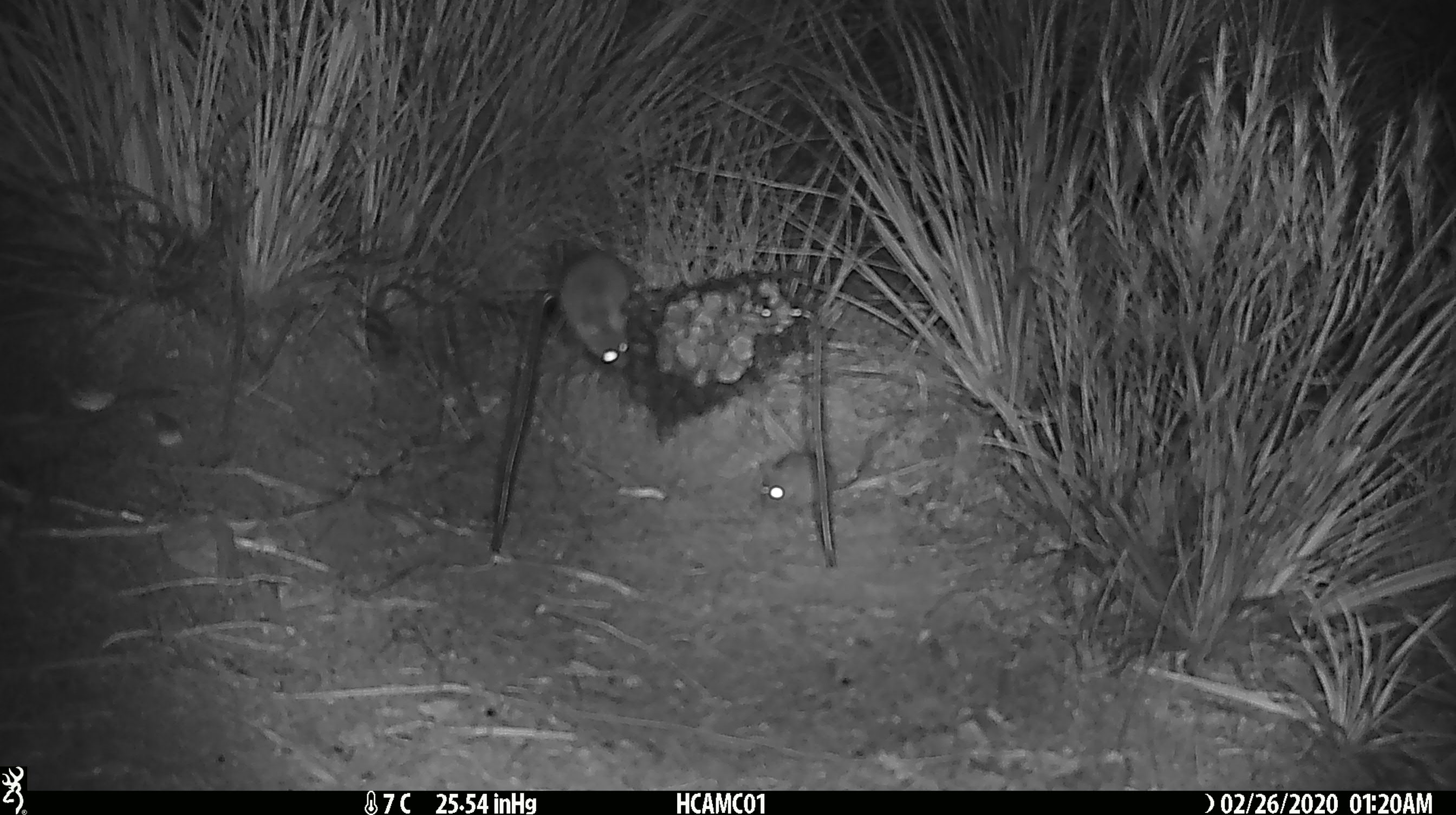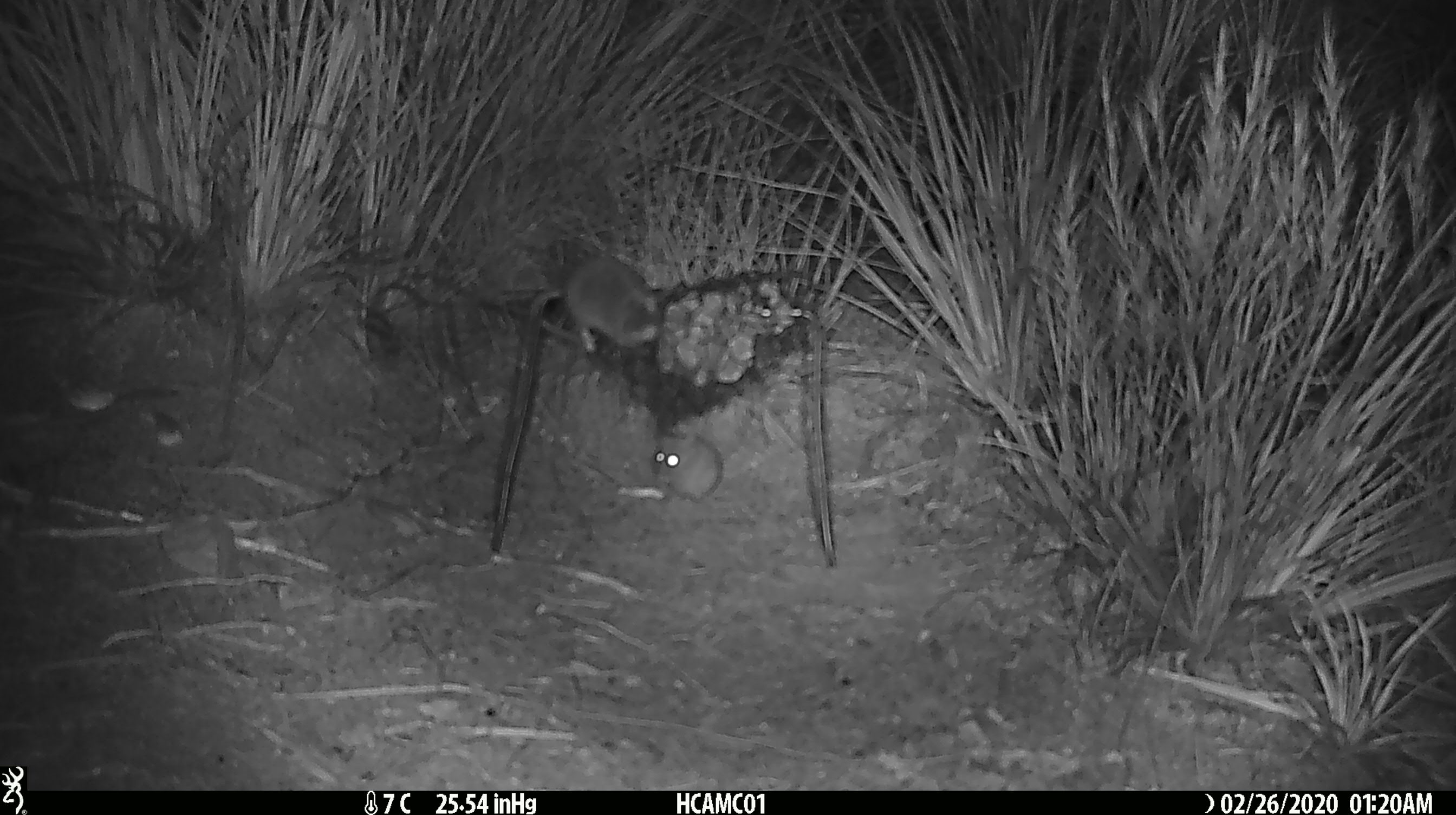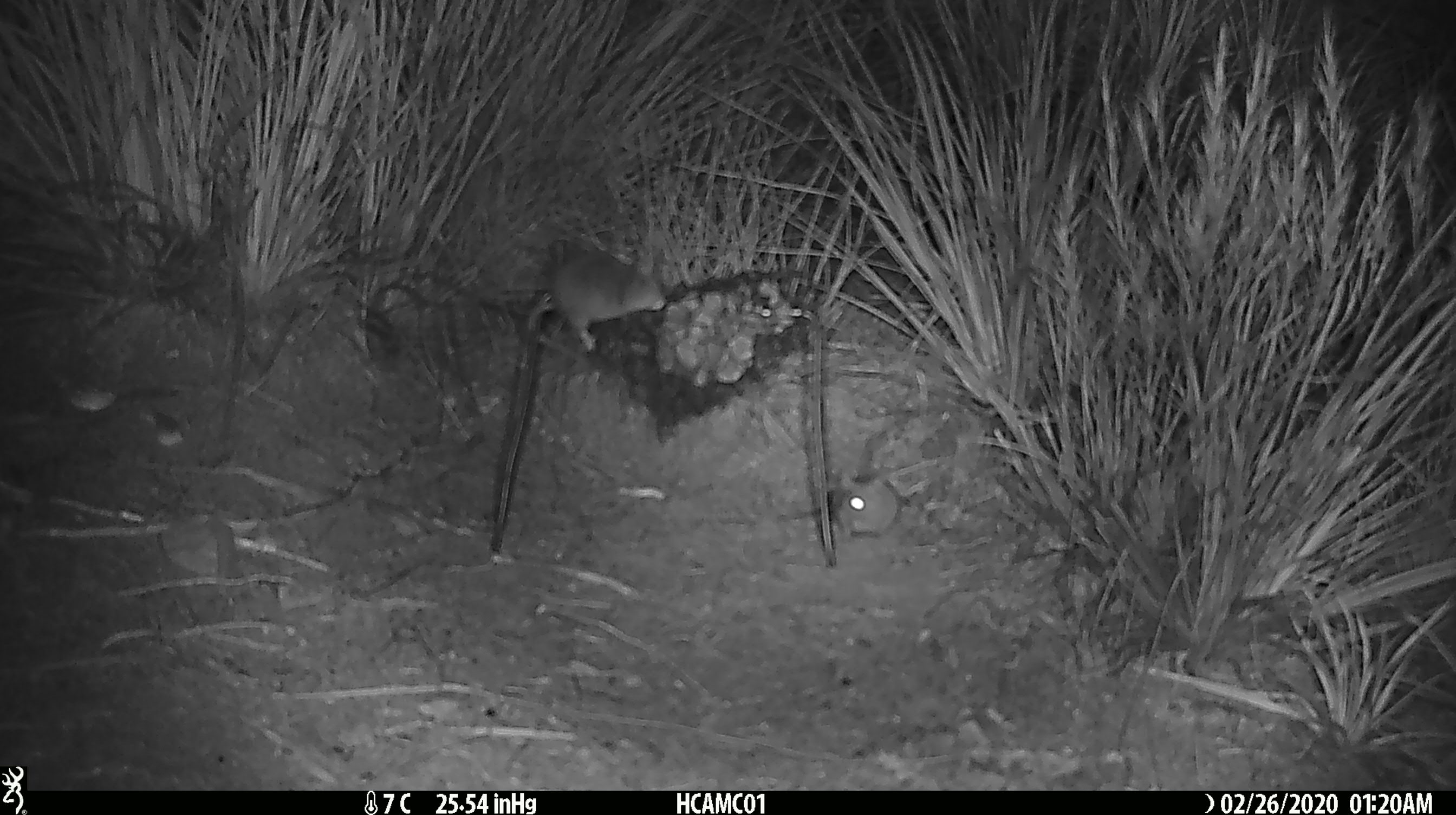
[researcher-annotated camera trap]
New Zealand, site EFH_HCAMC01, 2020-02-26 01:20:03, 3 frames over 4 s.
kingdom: Animalia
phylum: Chordata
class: Mammalia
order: Rodentia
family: Muridae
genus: Mus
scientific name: Mus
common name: mouse